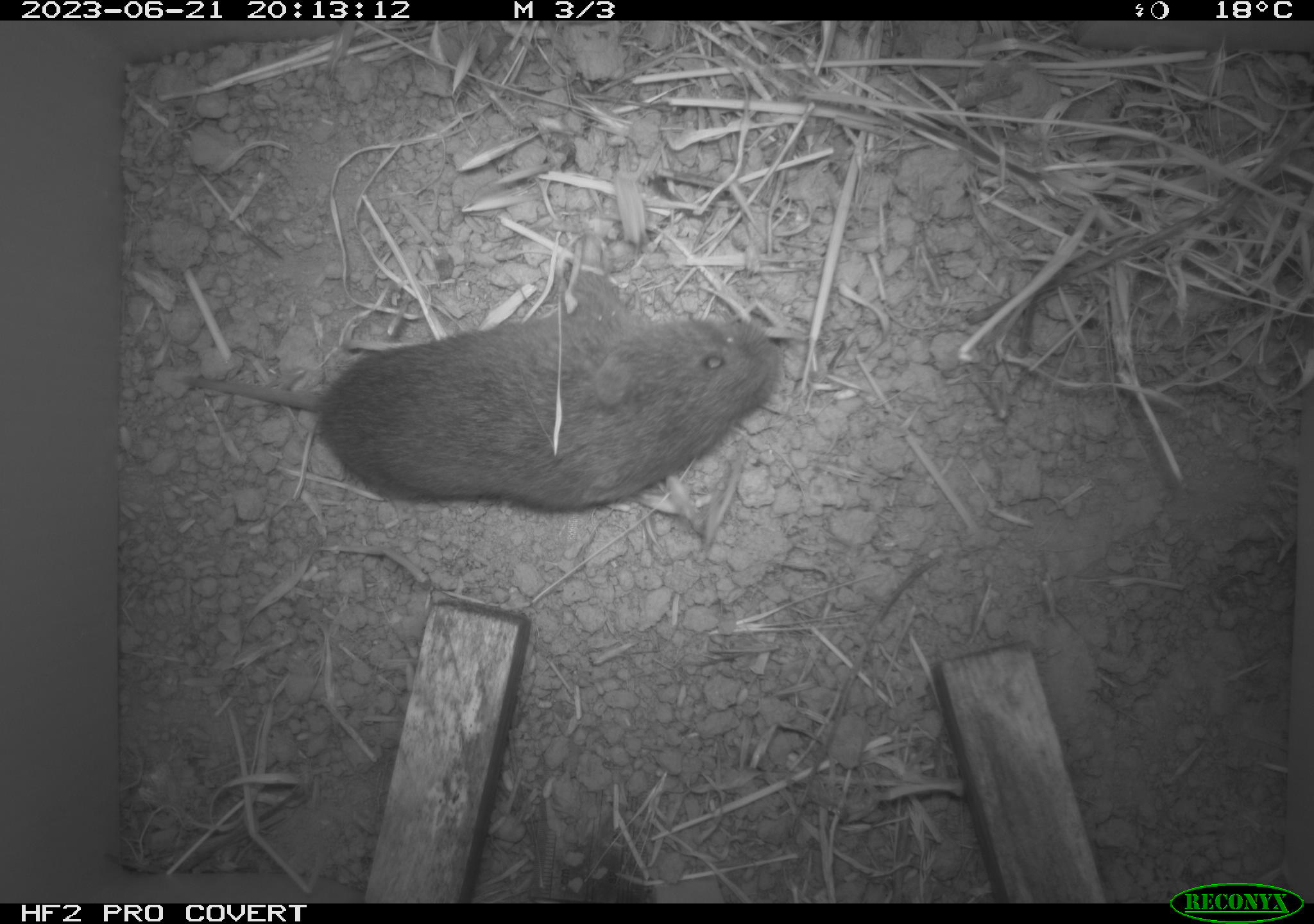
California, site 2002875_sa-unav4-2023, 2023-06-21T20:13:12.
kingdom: Animalia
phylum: Chordata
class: Mammalia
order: Rodentia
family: Cricetidae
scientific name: Arvicolinae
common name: voles, lemmings, and muskrats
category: arvicolinae subfamily